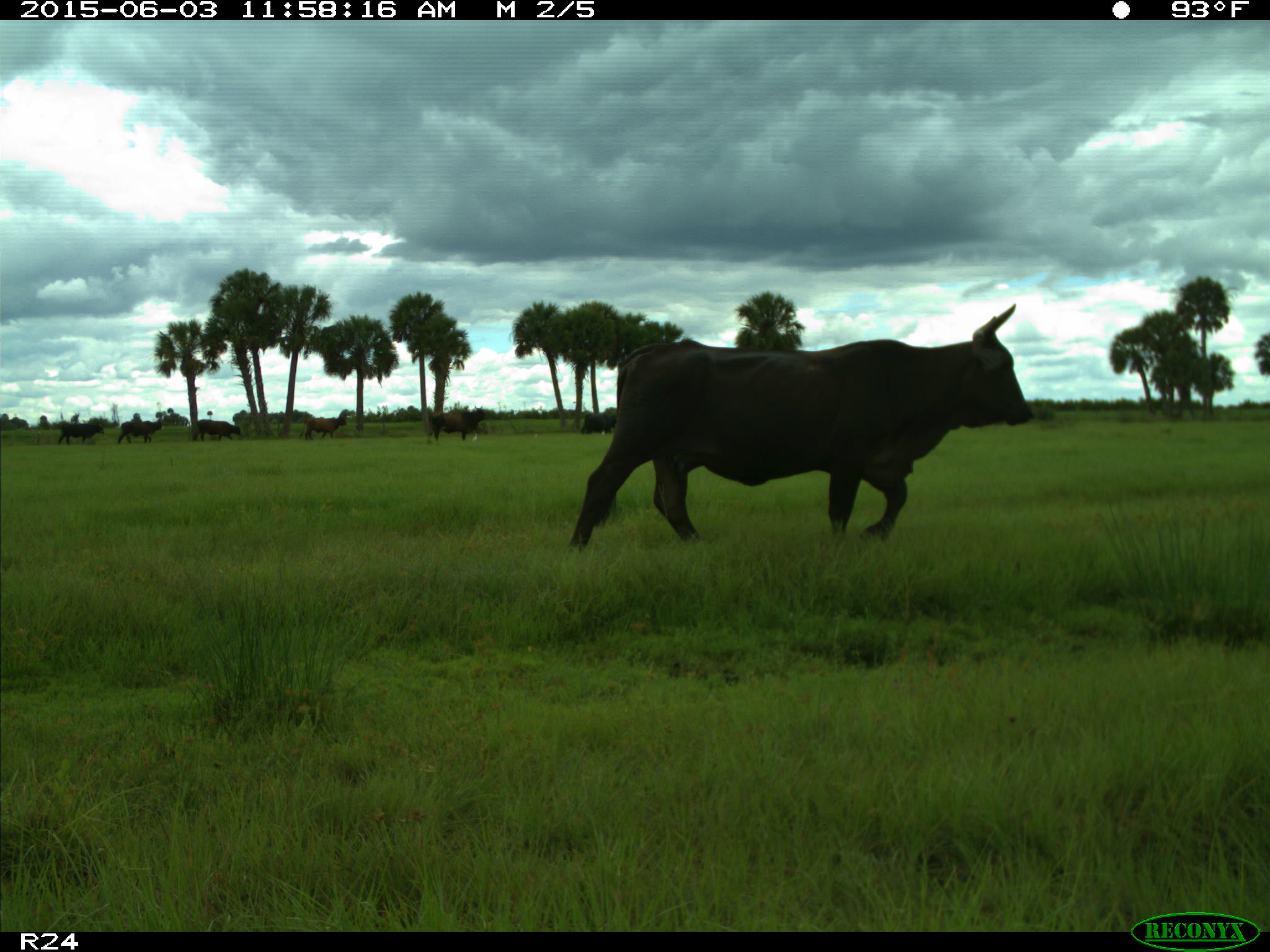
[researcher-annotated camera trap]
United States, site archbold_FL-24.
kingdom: Animalia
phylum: Chordata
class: Mammalia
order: Artiodactyla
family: Bovidae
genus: Bos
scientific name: Bos taurus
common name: domestic cow